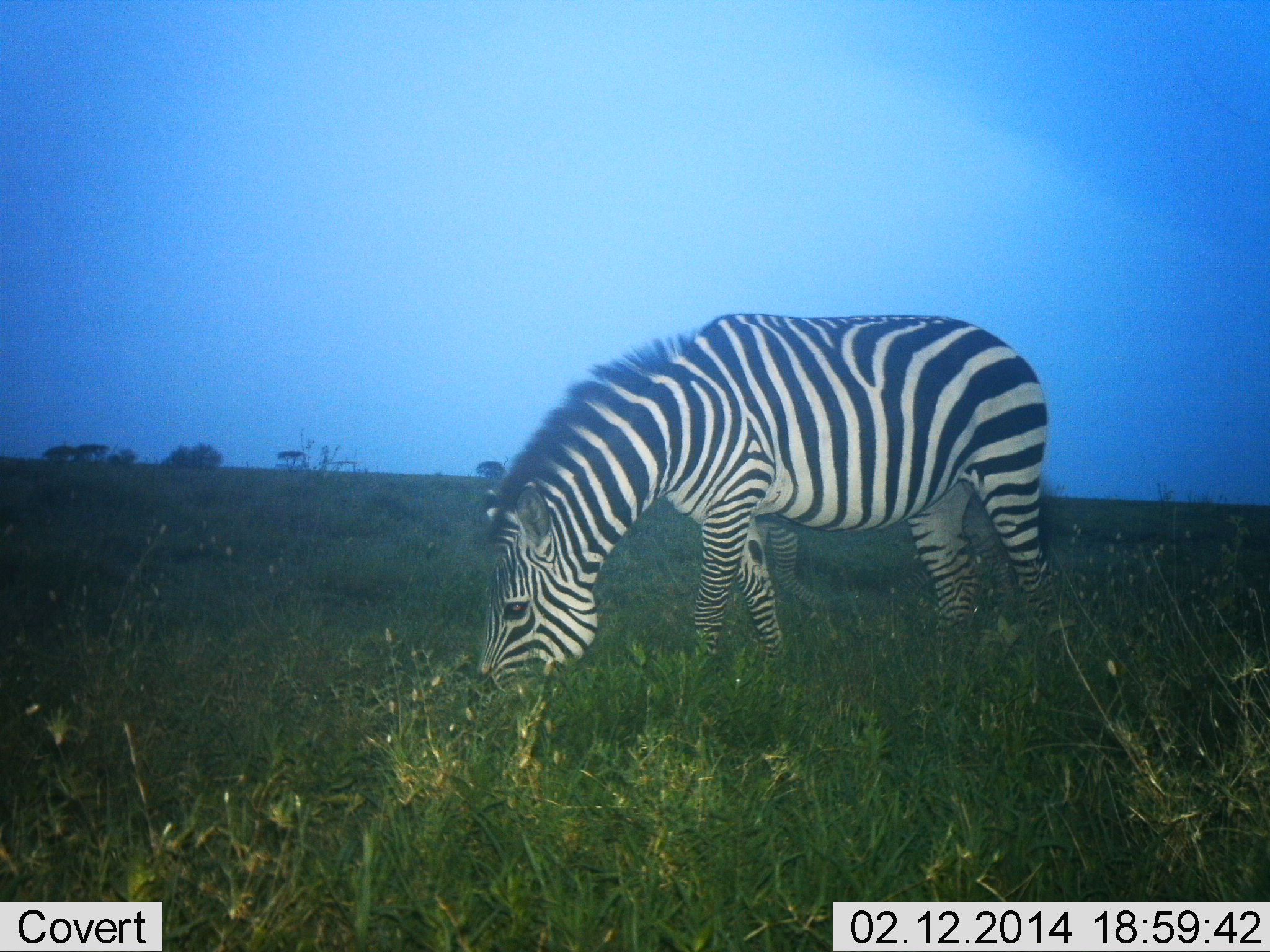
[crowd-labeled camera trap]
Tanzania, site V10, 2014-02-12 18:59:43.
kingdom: Animalia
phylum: Chordata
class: Mammalia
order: Perissodactyla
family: Equidae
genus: Equus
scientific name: Equus quagga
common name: plains zebra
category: zebra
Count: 1.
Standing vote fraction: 20%.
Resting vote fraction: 0%.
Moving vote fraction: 0%.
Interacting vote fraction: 0%.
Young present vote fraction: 0%.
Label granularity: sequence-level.